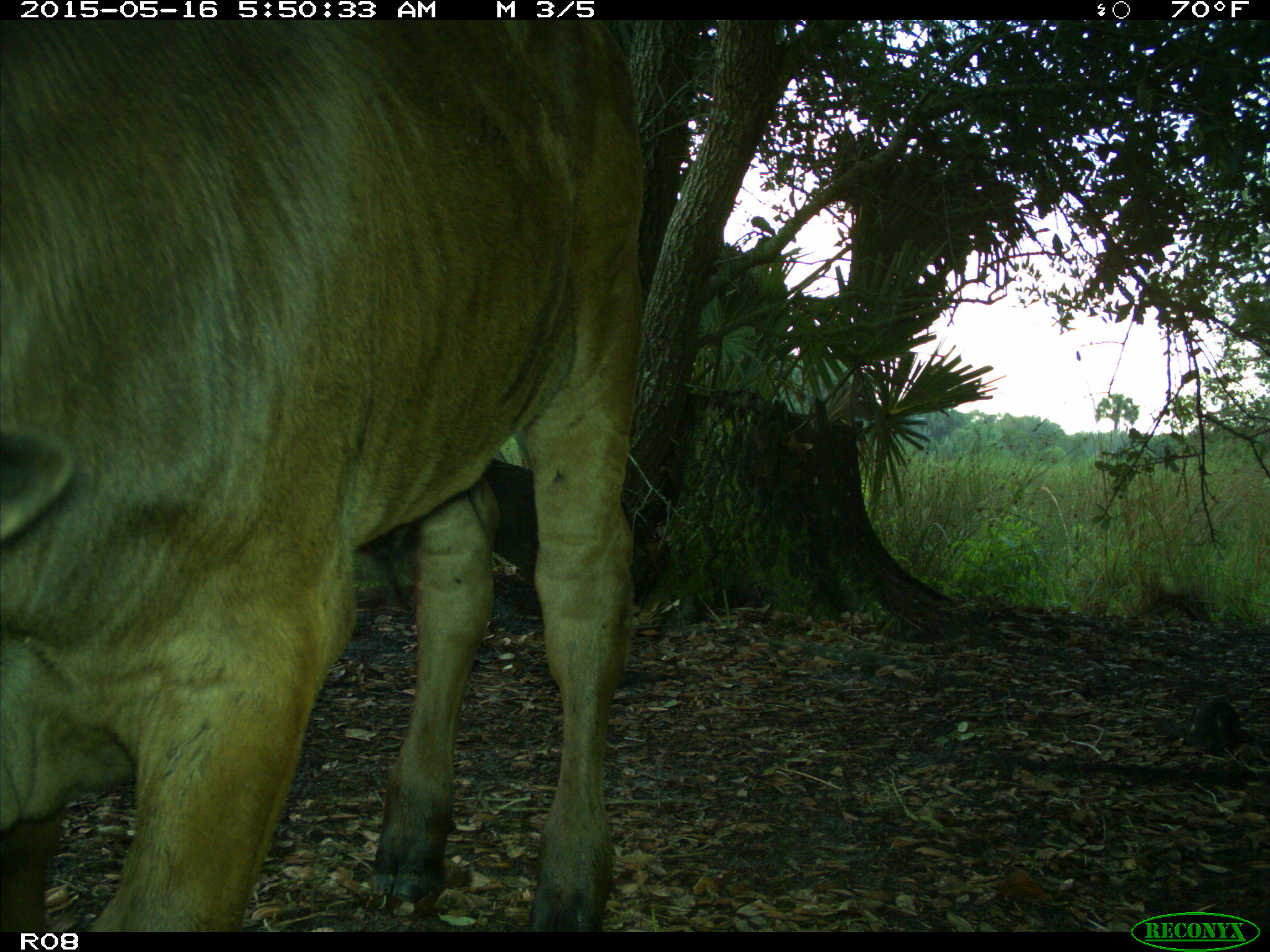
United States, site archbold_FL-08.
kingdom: Animalia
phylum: Chordata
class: Mammalia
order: Artiodactyla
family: Bovidae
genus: Bos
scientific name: Bos taurus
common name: domestic cow